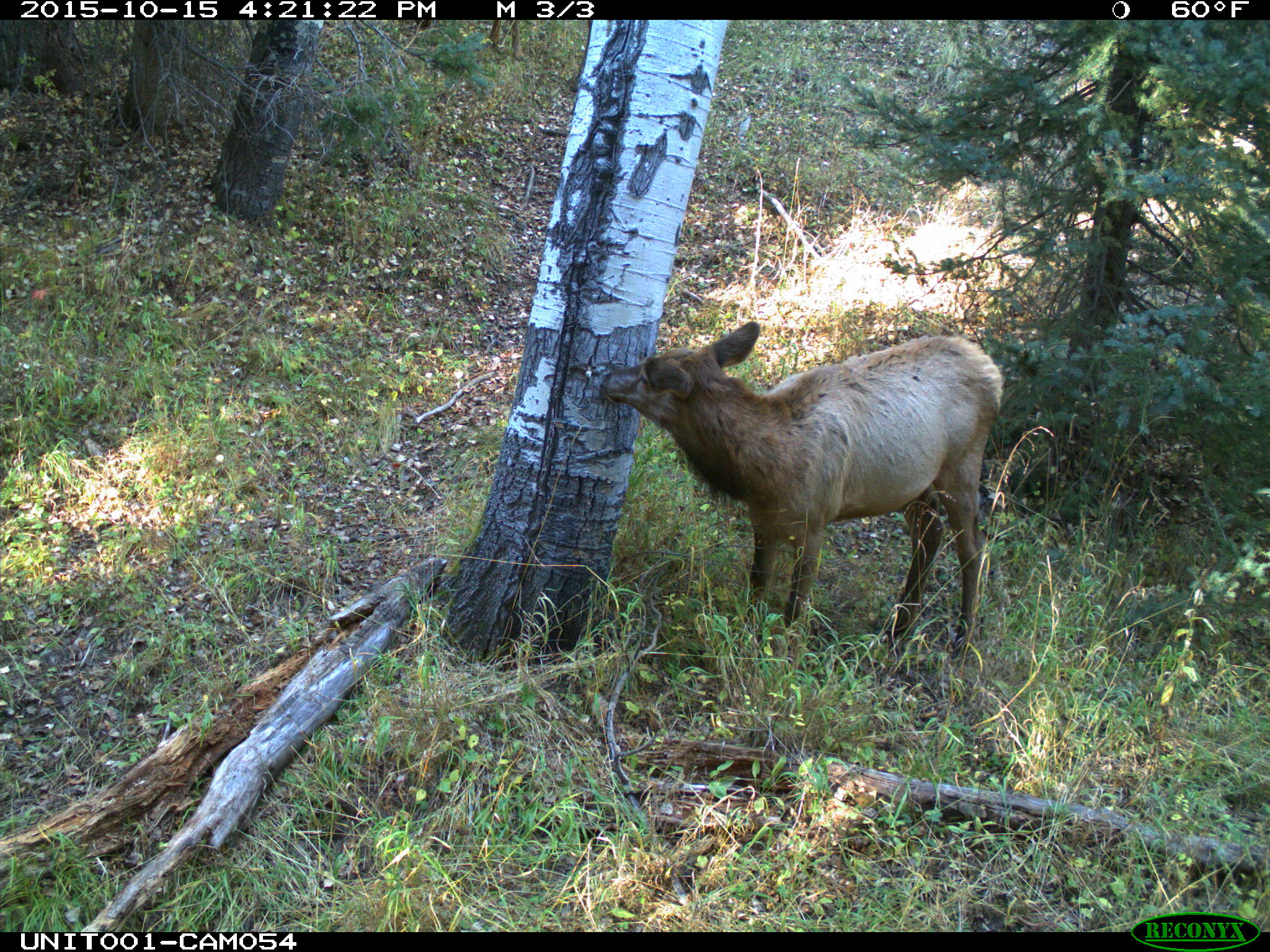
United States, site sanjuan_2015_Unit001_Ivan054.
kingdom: Animalia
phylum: Chordata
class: Mammalia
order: Artiodactyla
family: Cervidae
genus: Cervus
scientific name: Cervus elaphus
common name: red deer